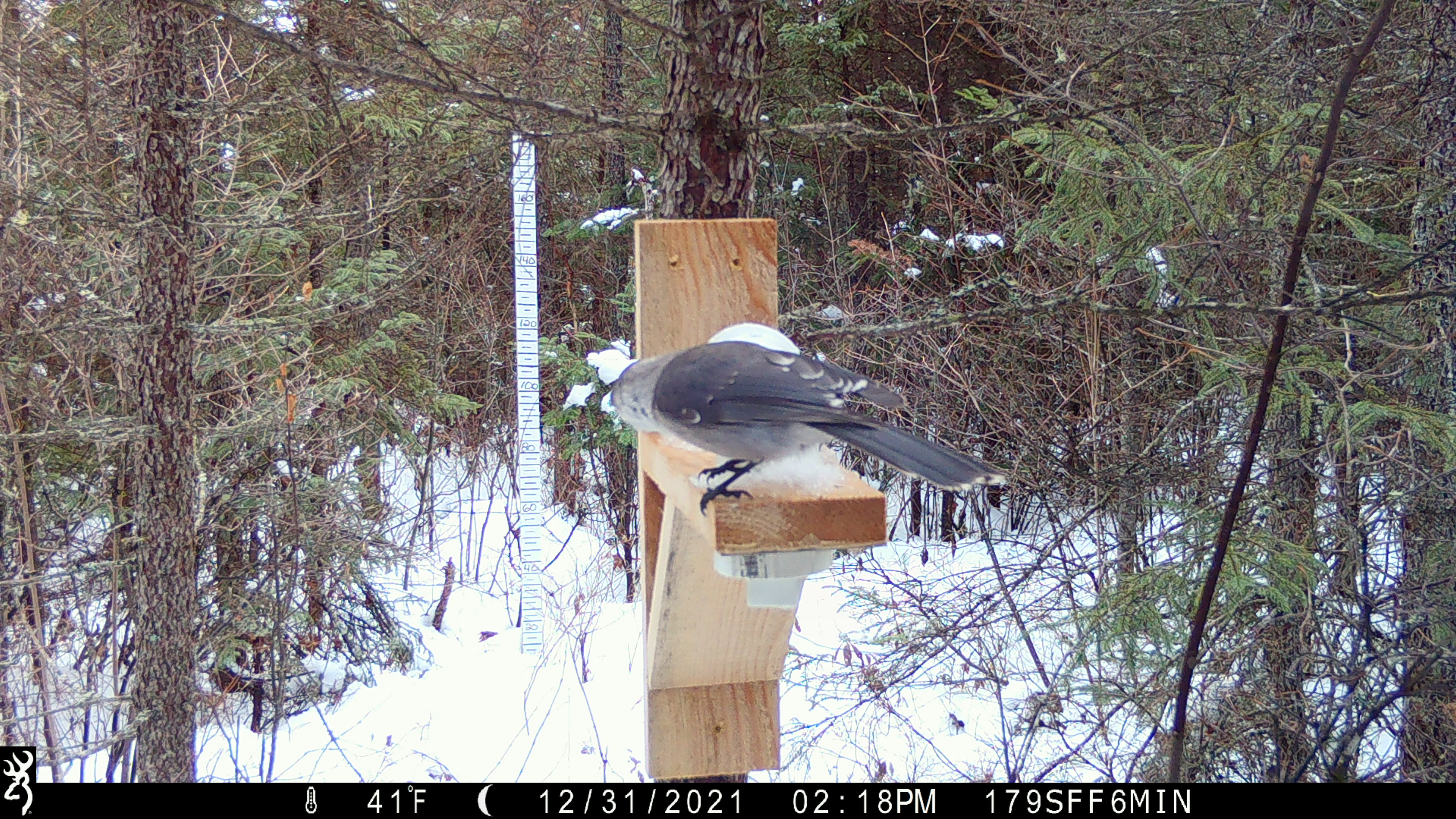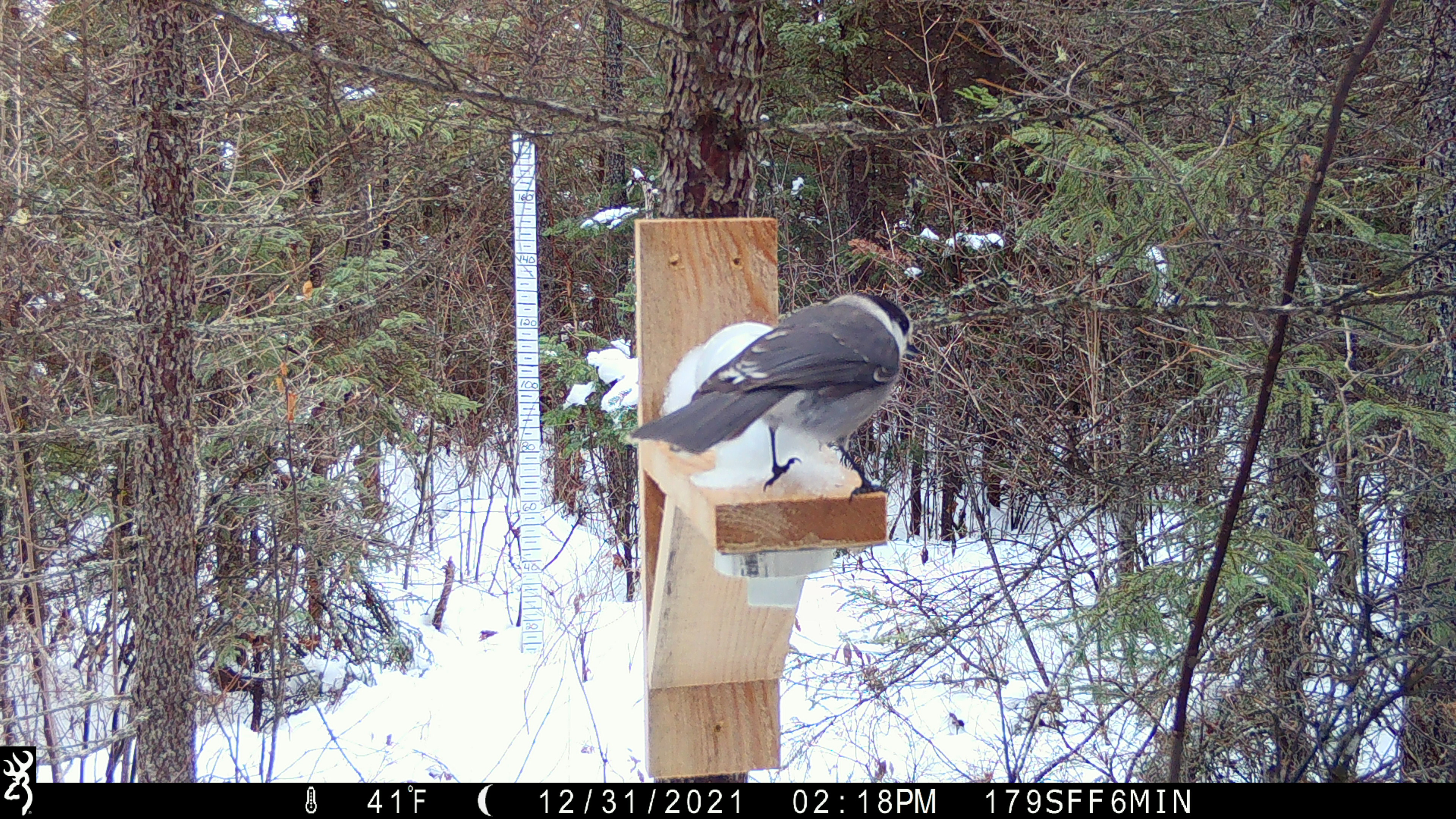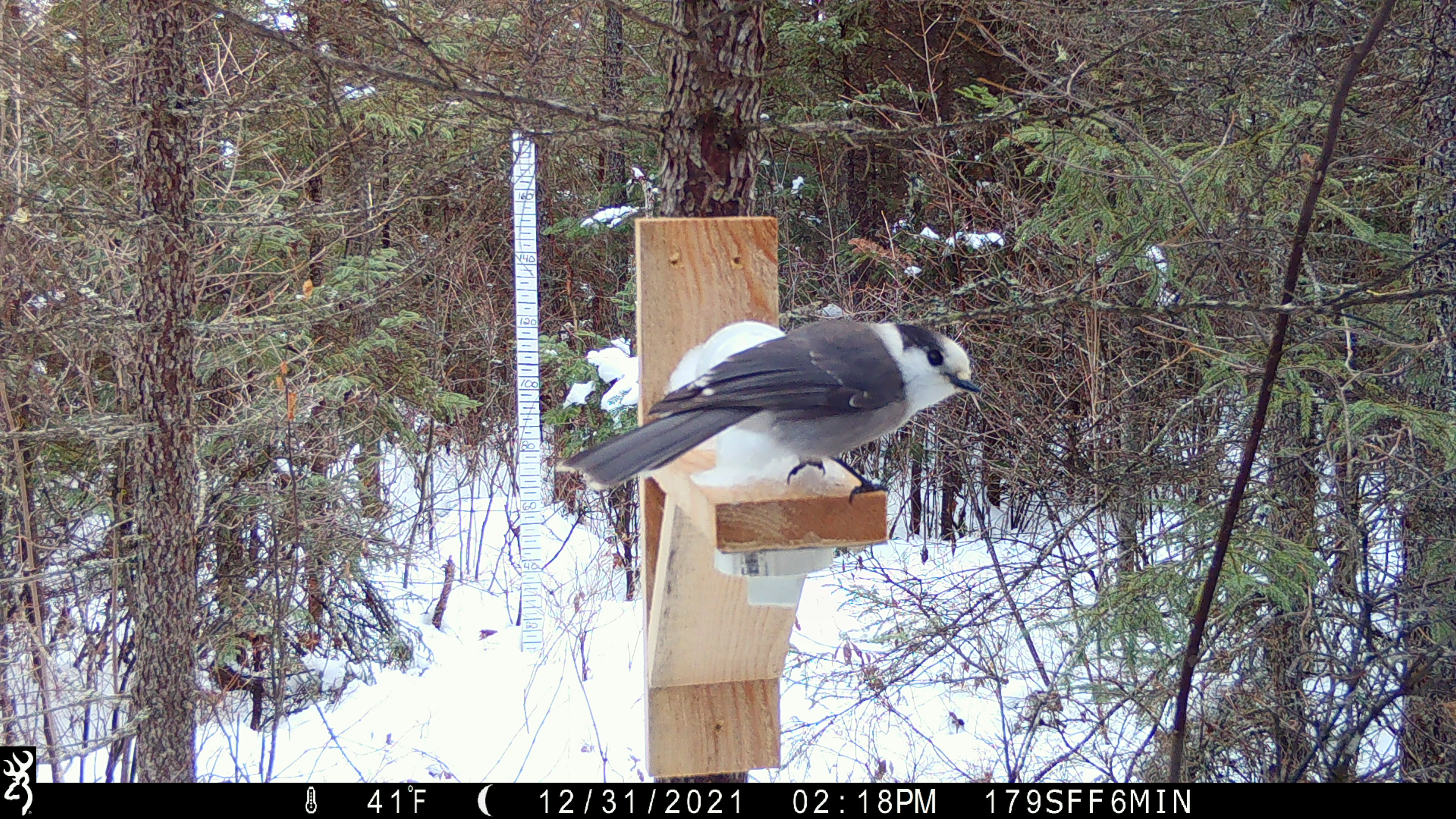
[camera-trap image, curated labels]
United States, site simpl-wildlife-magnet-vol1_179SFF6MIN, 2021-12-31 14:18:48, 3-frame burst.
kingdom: Animalia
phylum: Chordata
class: Aves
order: Passeriformes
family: Corvidae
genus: Perisoreus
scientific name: Perisoreus canadensis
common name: canada jay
Canada jay (Perisoreus canadensis).